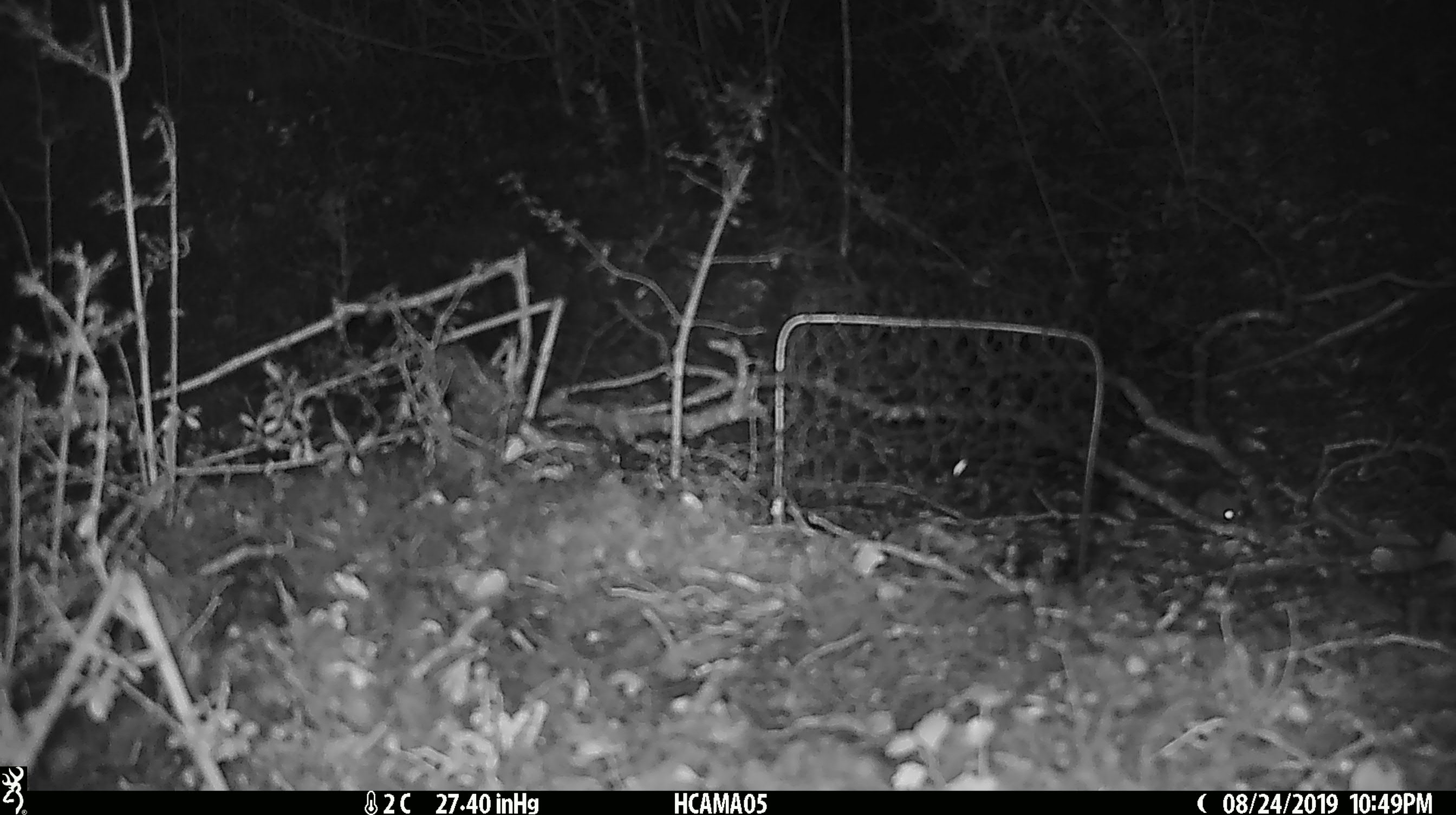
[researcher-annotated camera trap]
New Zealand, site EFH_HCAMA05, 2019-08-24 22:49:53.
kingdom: Animalia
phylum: Chordata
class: Mammalia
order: Rodentia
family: Muridae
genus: Mus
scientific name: Mus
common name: mouse